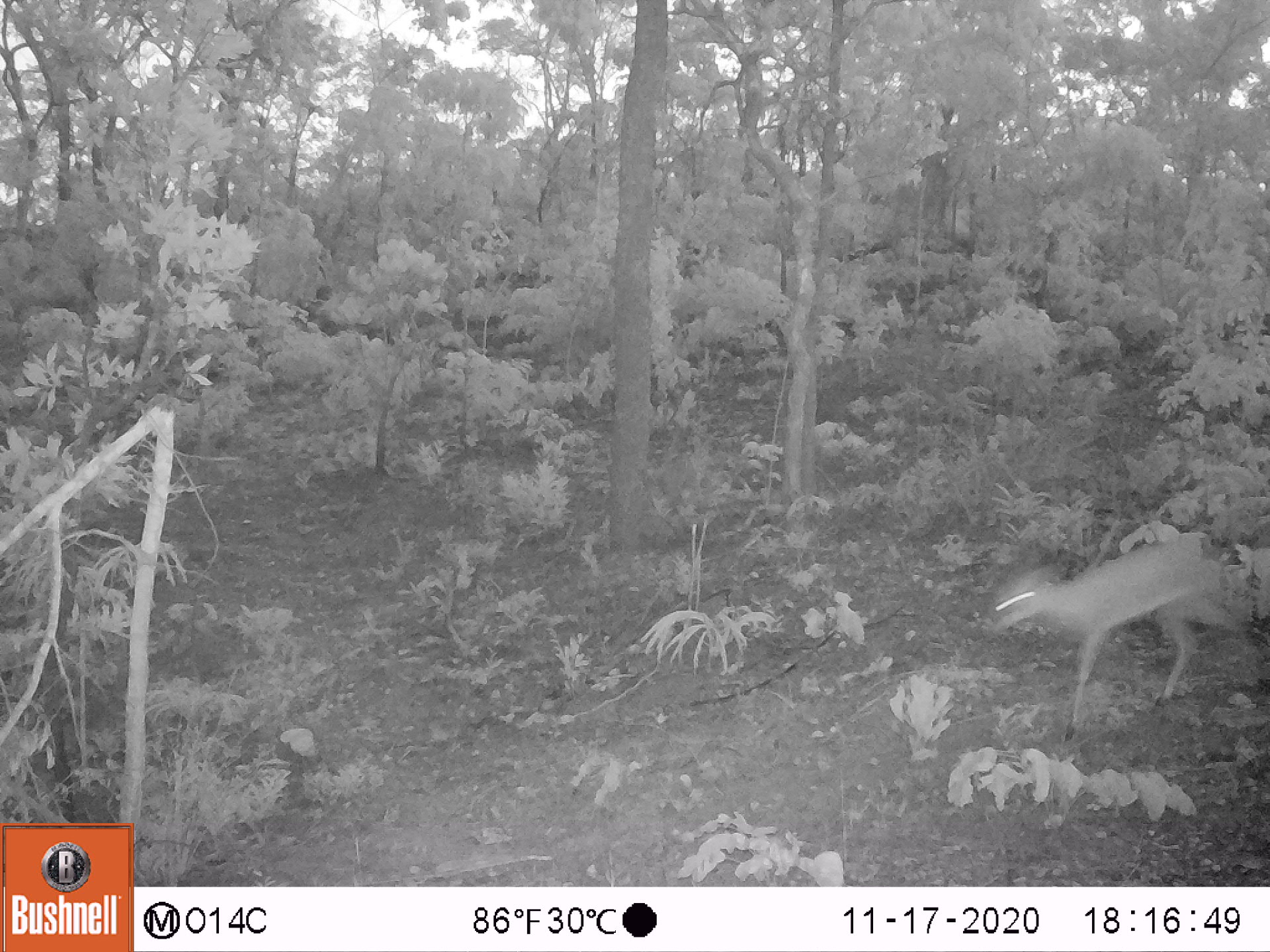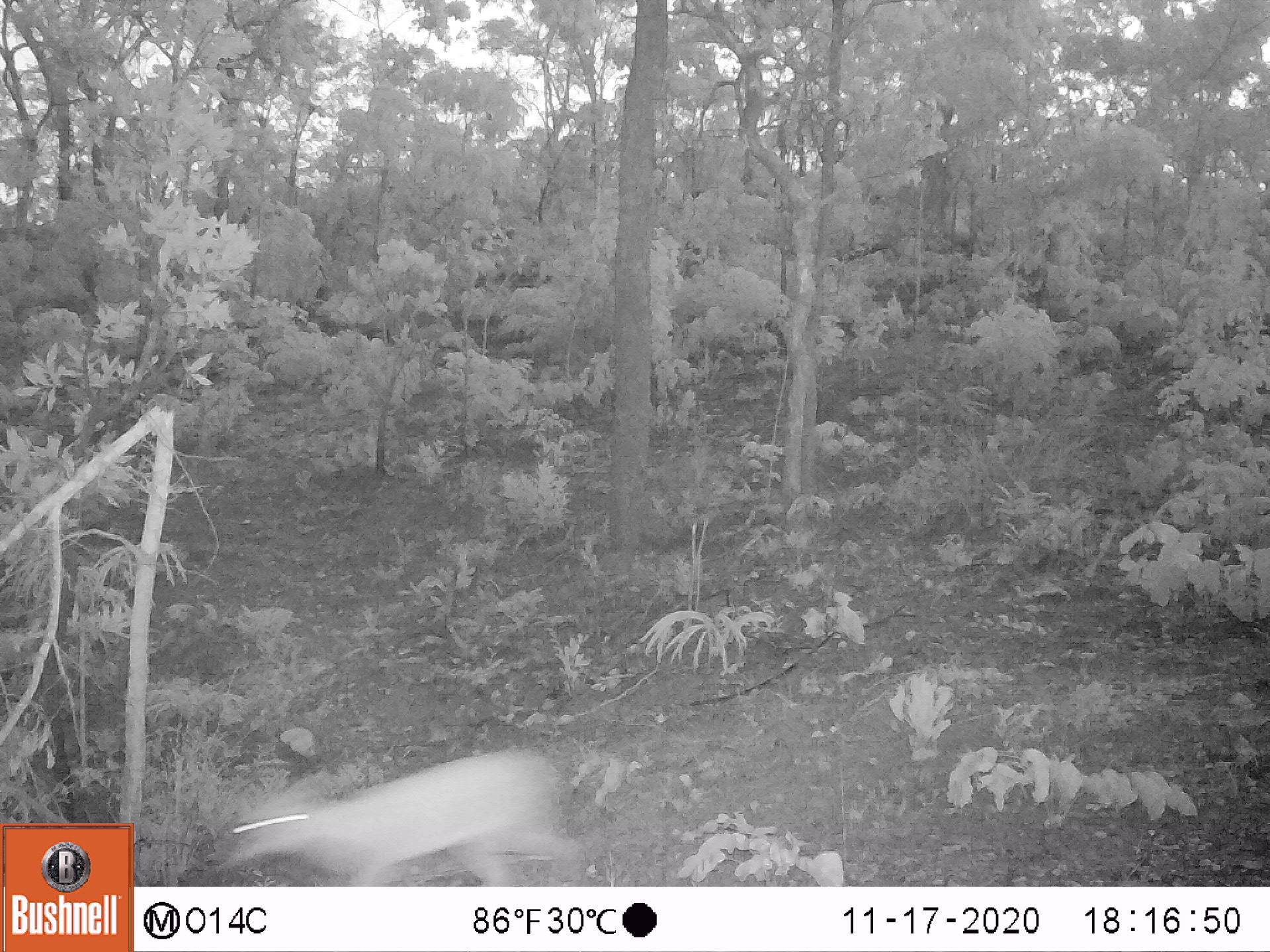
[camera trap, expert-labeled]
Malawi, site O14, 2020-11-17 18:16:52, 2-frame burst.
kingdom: Animalia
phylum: Chordata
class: Mammalia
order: Artiodactyla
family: Bovidae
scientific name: Antilopinae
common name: small antelope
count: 1